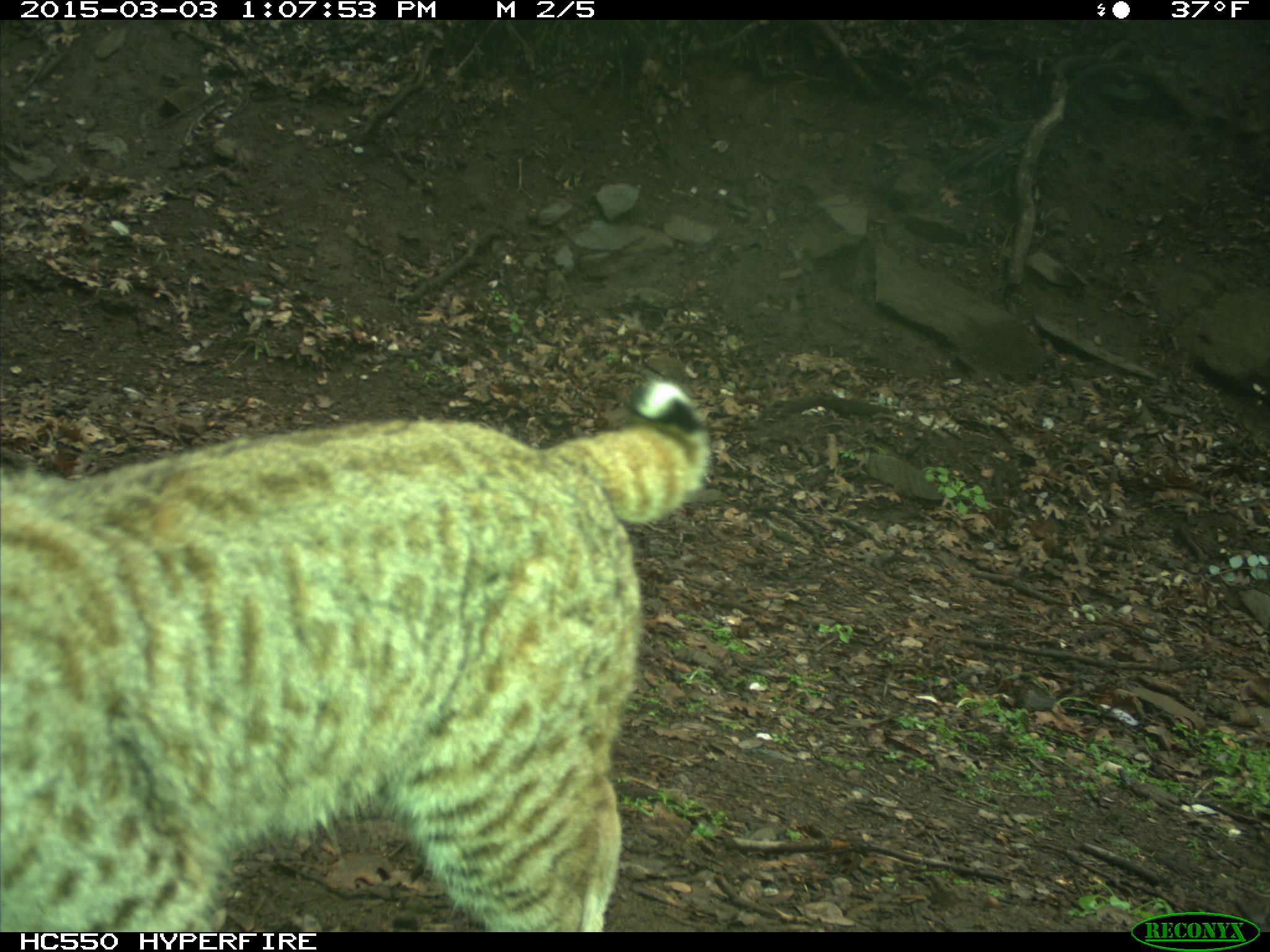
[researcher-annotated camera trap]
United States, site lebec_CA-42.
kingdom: Animalia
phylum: Chordata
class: Mammalia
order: Carnivora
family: Felidae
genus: Lynx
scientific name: Lynx rufus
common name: bobcat